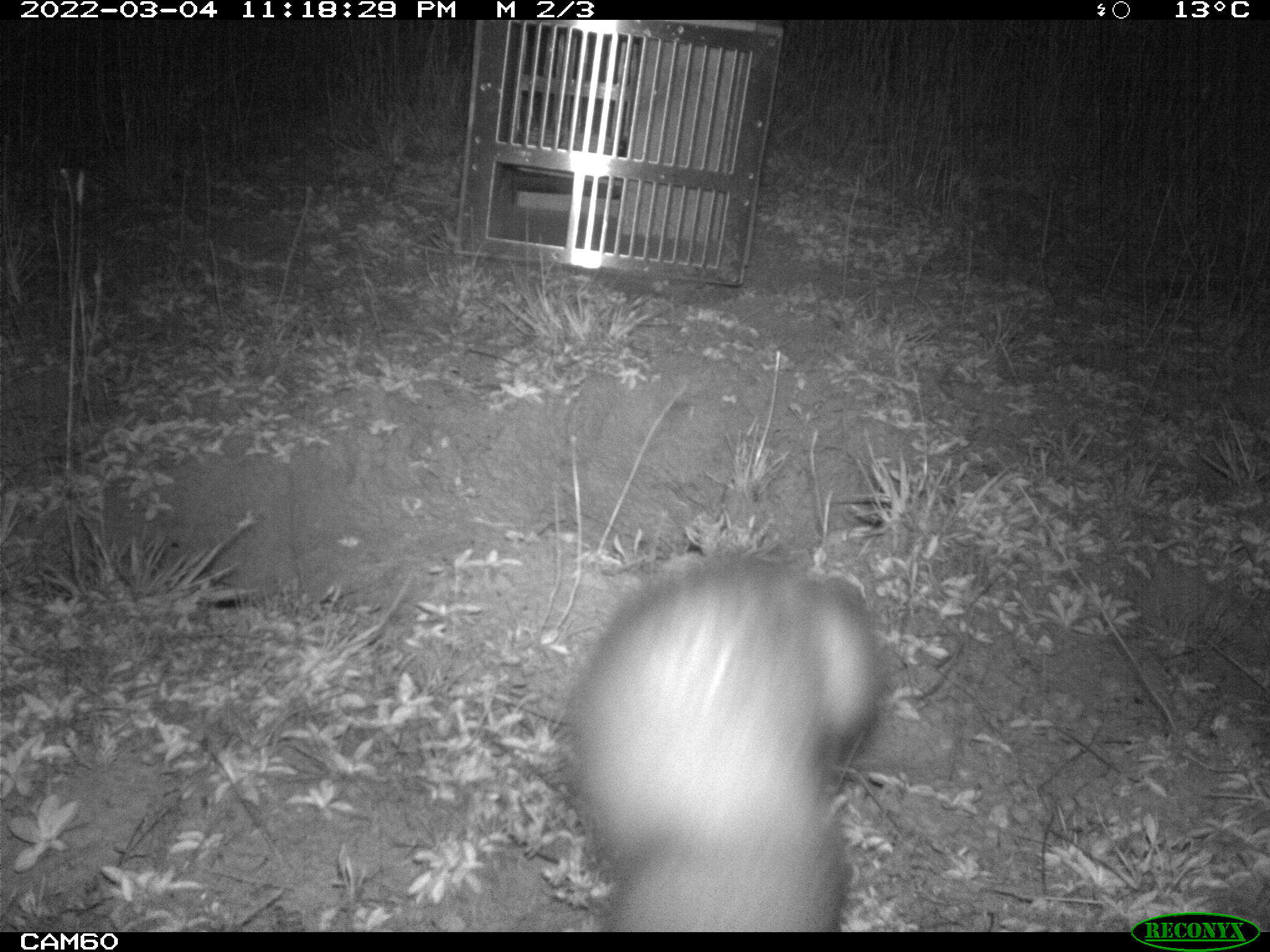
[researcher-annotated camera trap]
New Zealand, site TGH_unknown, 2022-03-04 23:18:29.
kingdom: Animalia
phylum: Chordata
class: Mammalia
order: Carnivora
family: Mustelidae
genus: Mustela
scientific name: Mustela furo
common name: ferret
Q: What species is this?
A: Ferret (Mustela furo).